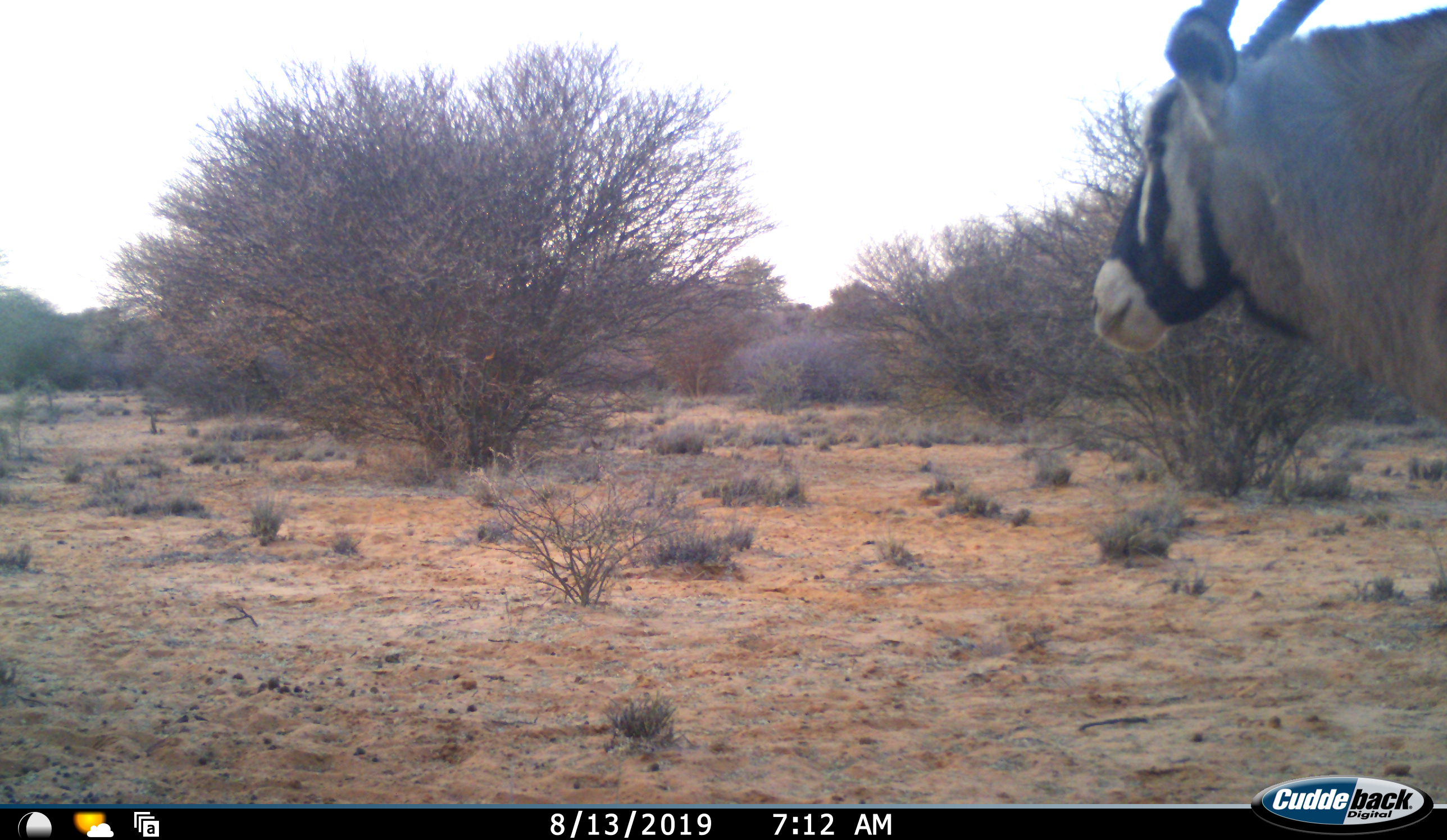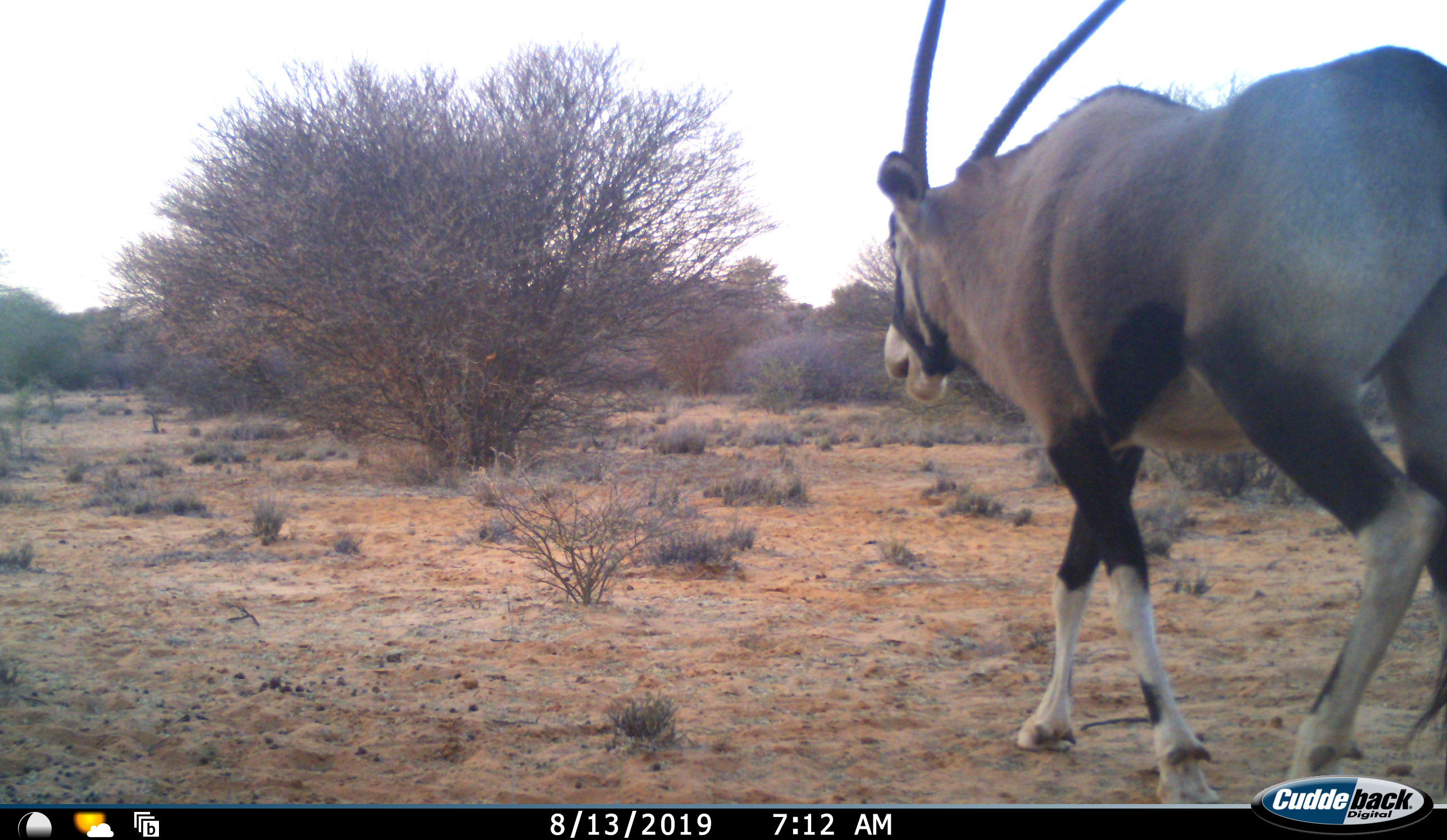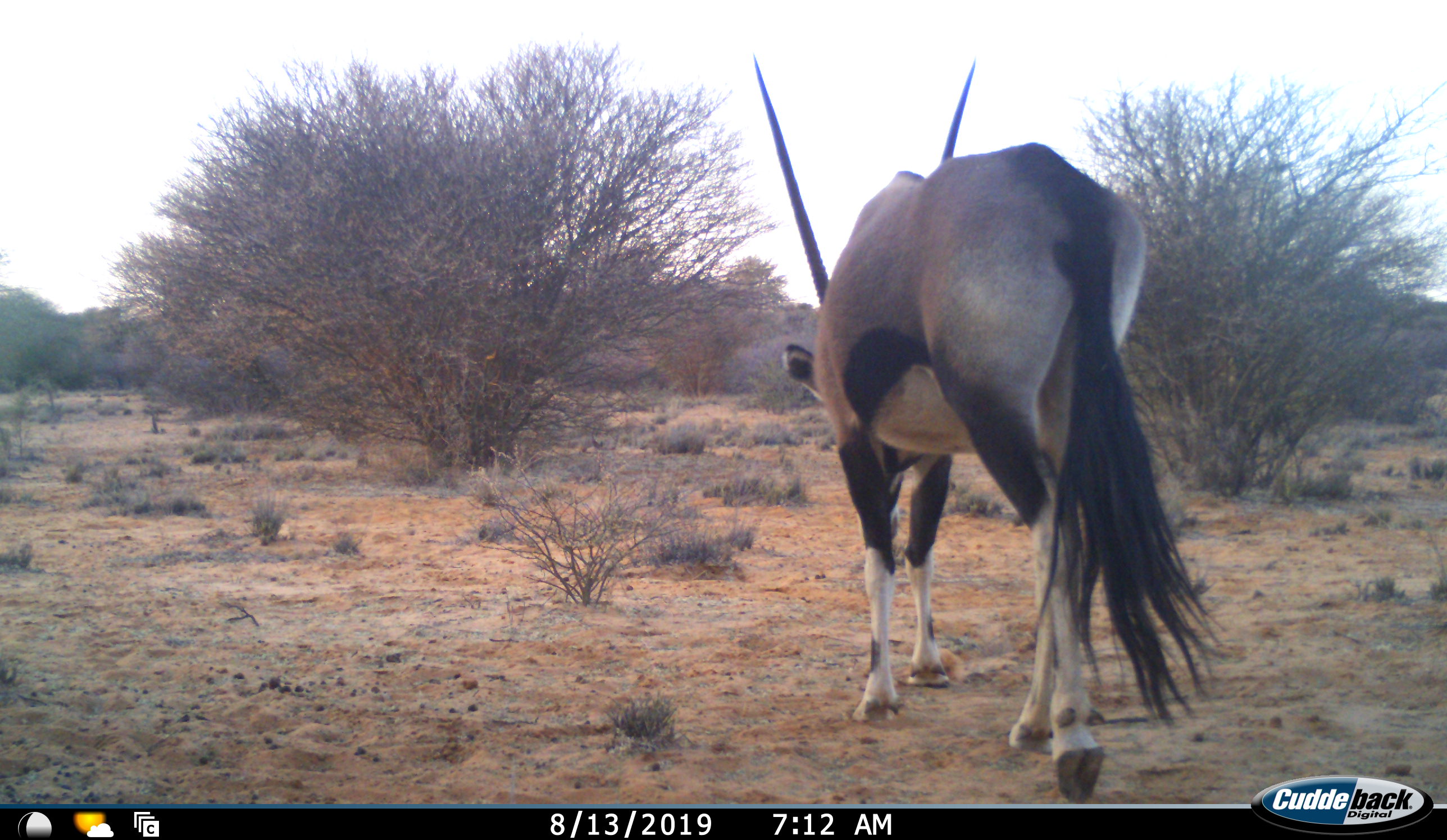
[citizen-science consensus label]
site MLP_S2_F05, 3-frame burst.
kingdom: Animalia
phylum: Chordata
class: Mammalia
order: Artiodactyla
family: Bovidae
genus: Oryx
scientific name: Oryx gazella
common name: gemsbok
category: oryx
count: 1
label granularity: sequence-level